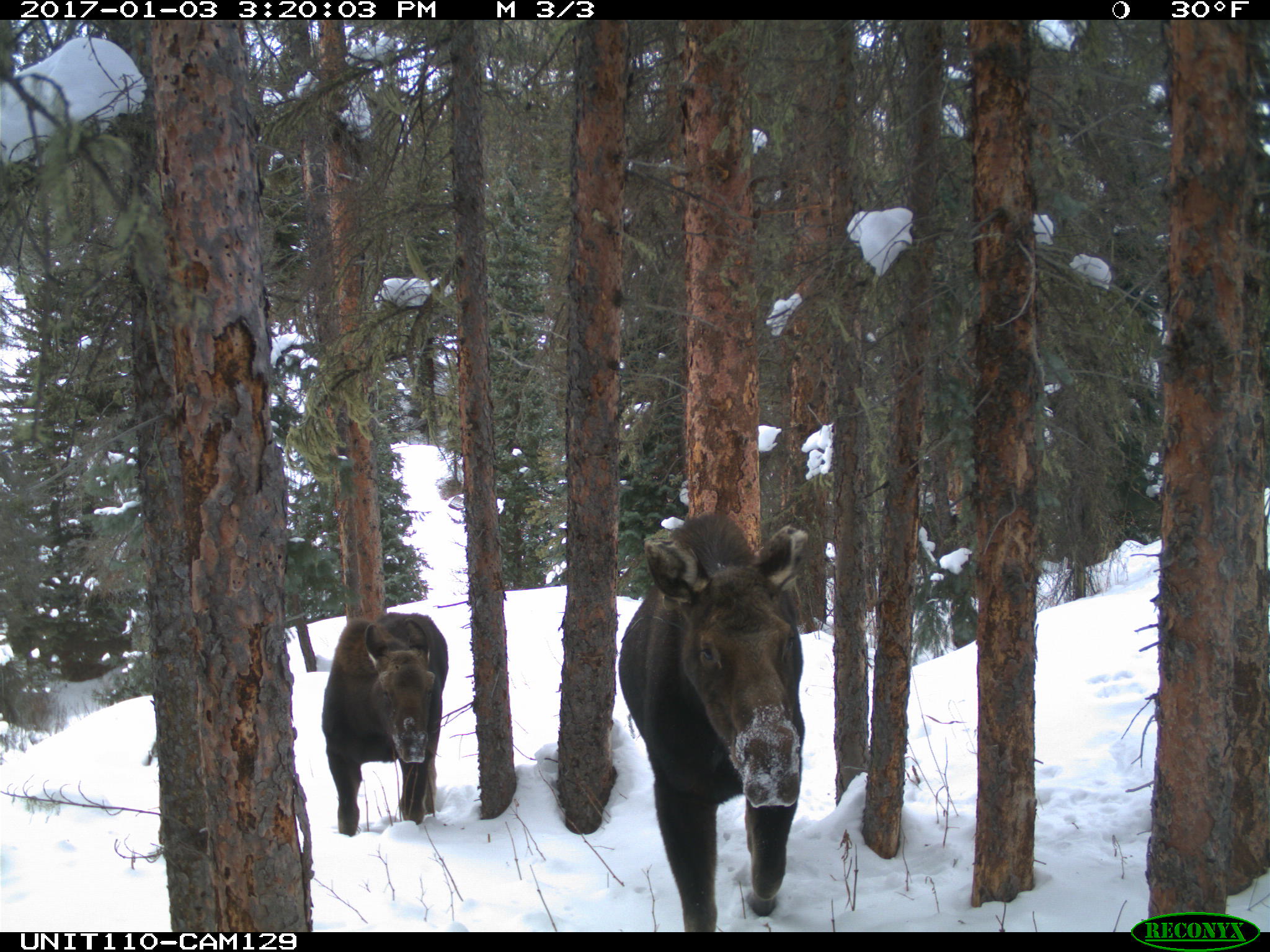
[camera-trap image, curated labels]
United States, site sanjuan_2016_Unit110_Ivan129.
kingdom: Animalia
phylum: Chordata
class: Mammalia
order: Artiodactyla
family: Cervidae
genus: Alces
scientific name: Alces alces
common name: moose